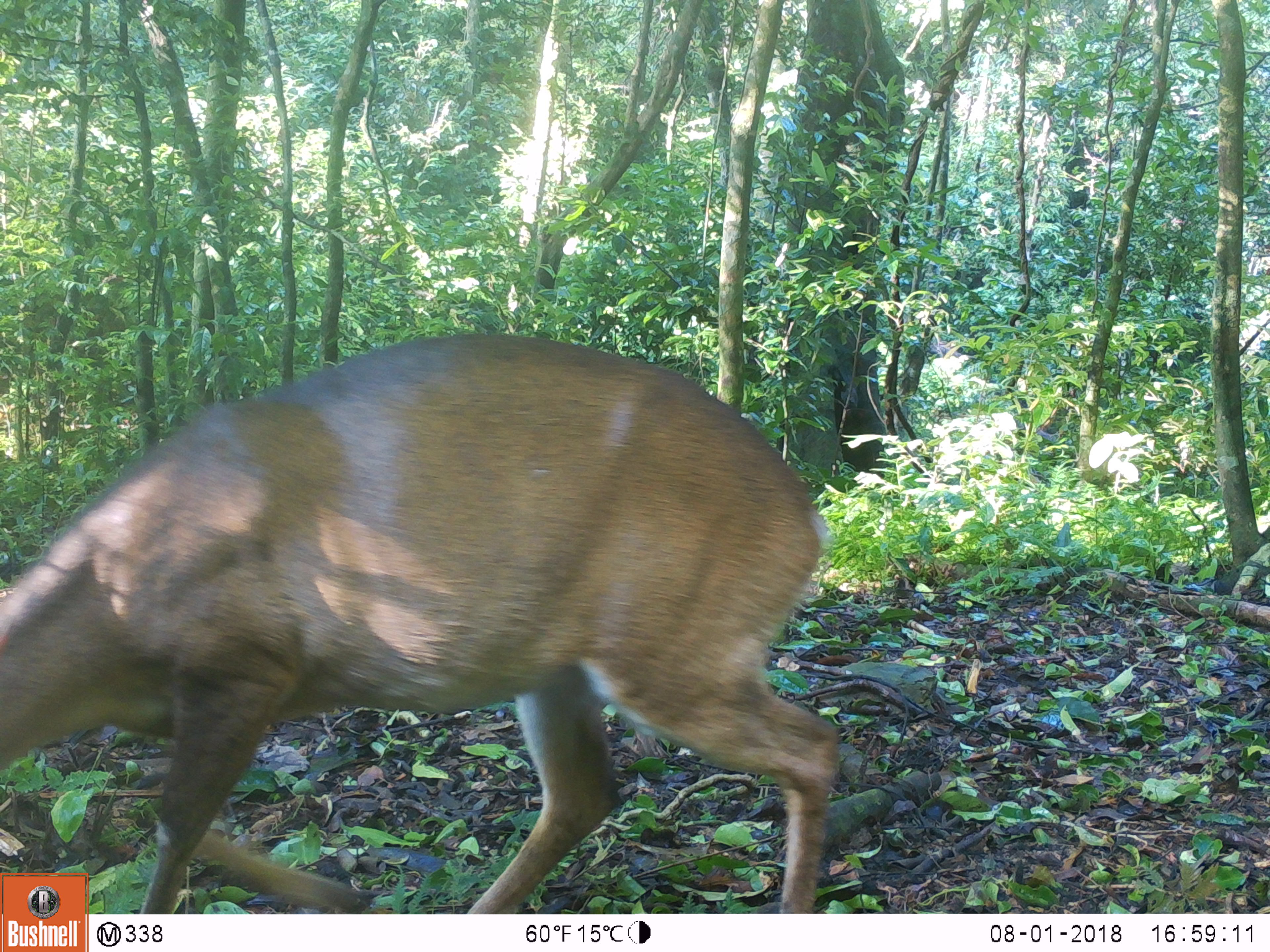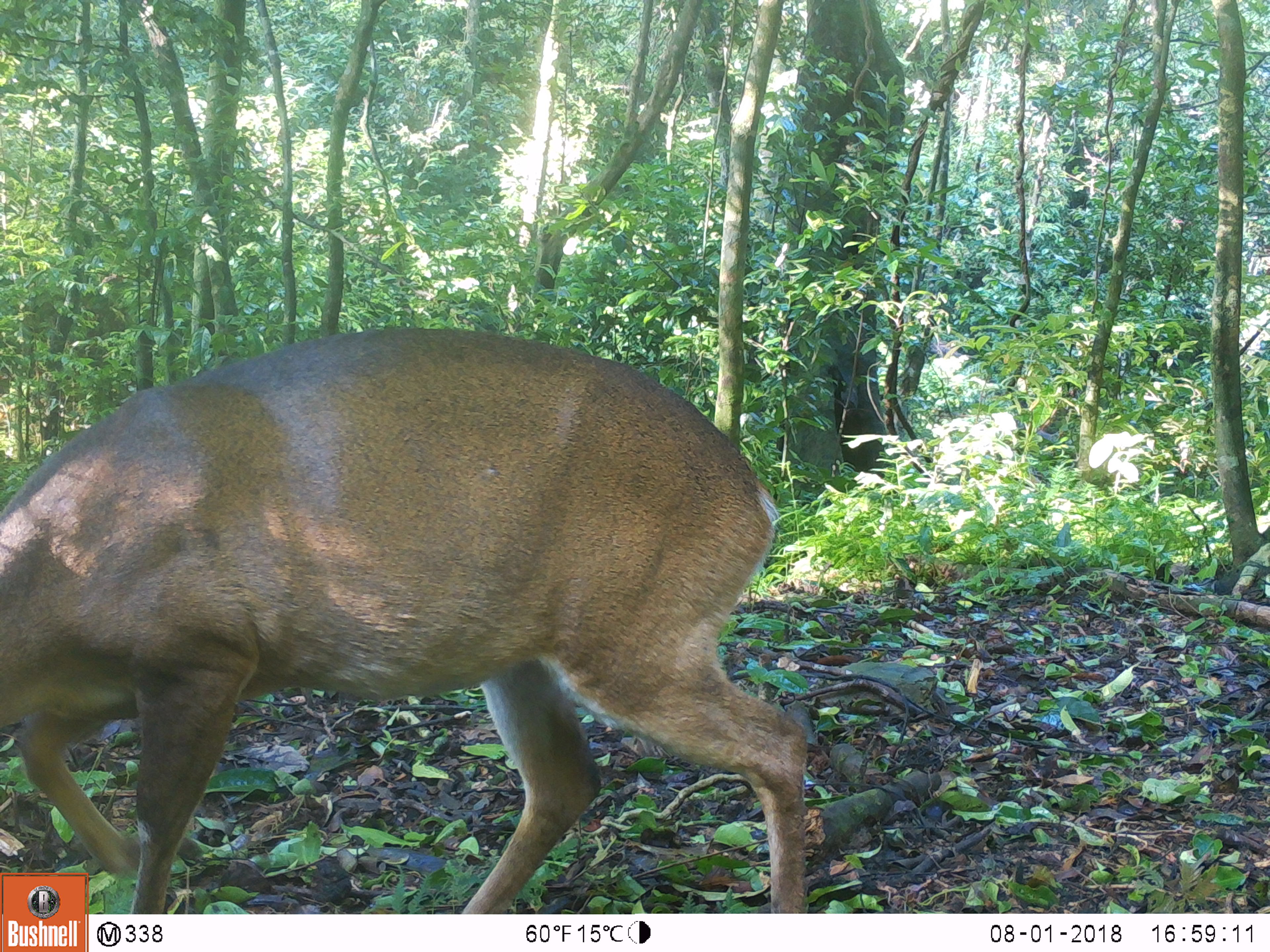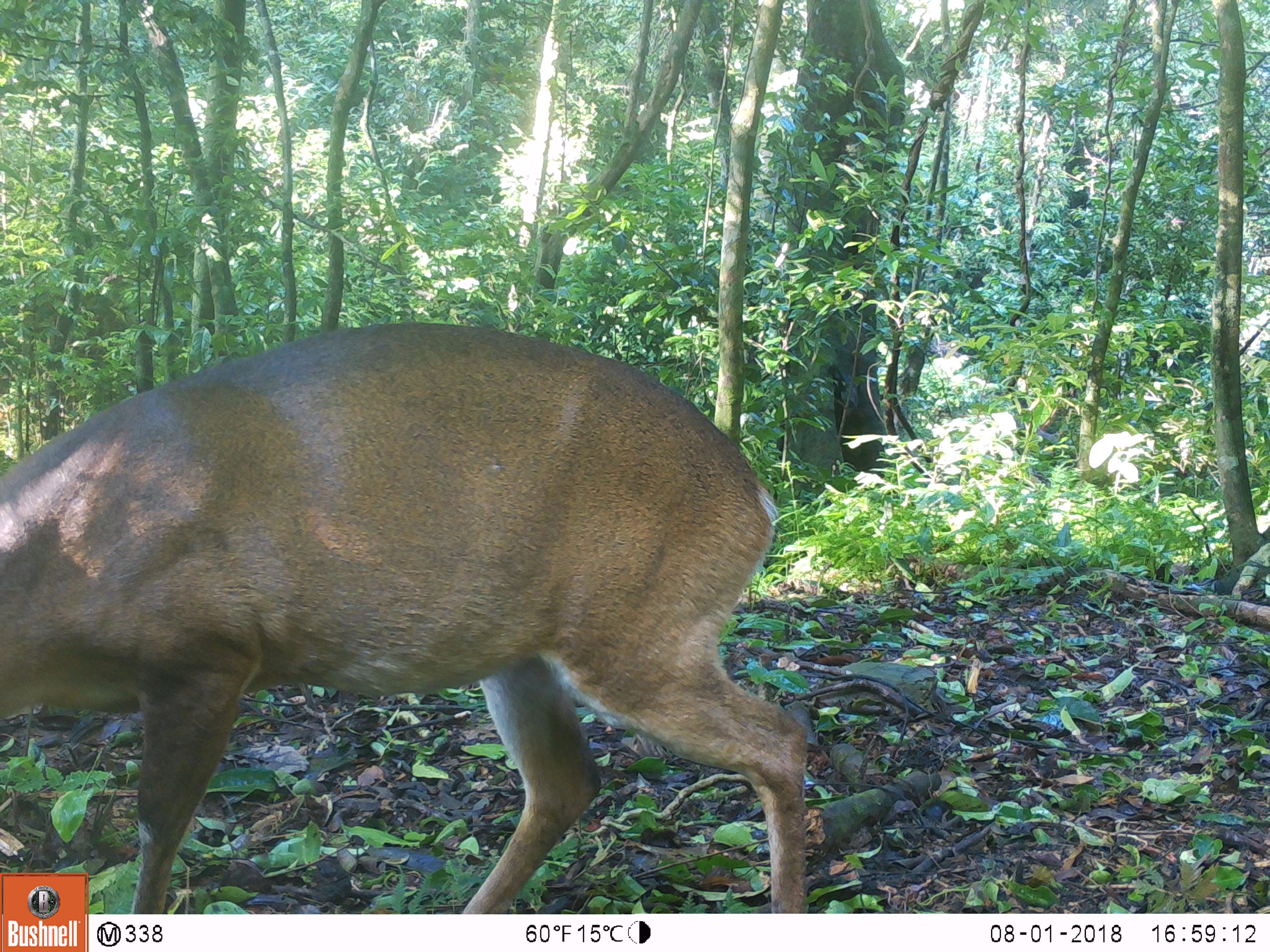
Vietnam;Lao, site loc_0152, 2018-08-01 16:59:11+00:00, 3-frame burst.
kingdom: Animalia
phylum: Chordata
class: Mammalia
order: Artiodactyla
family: Cervidae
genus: Muntiacus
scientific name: Muntiacus vuquangensis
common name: large-antlered muntjac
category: large antlered muntjac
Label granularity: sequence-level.